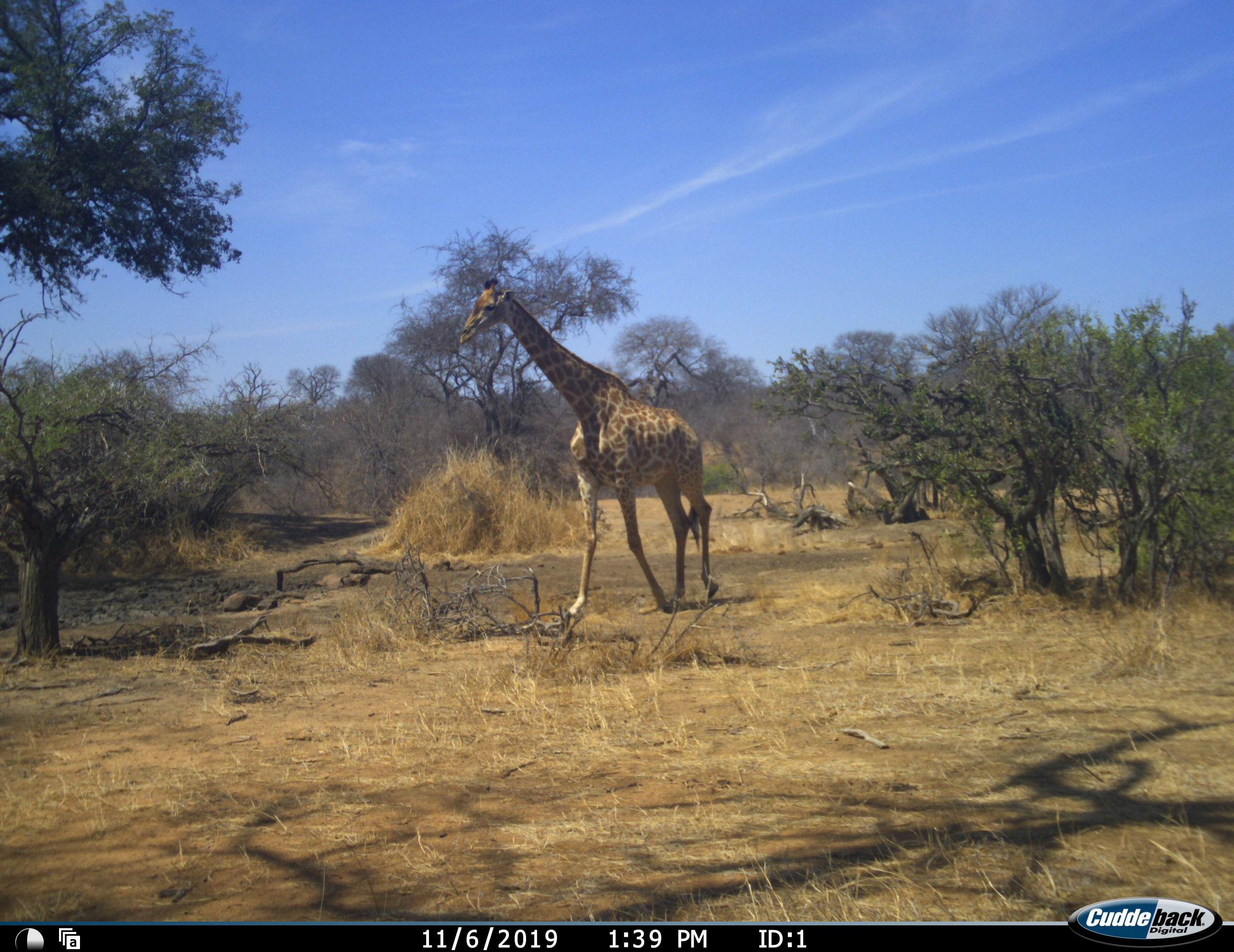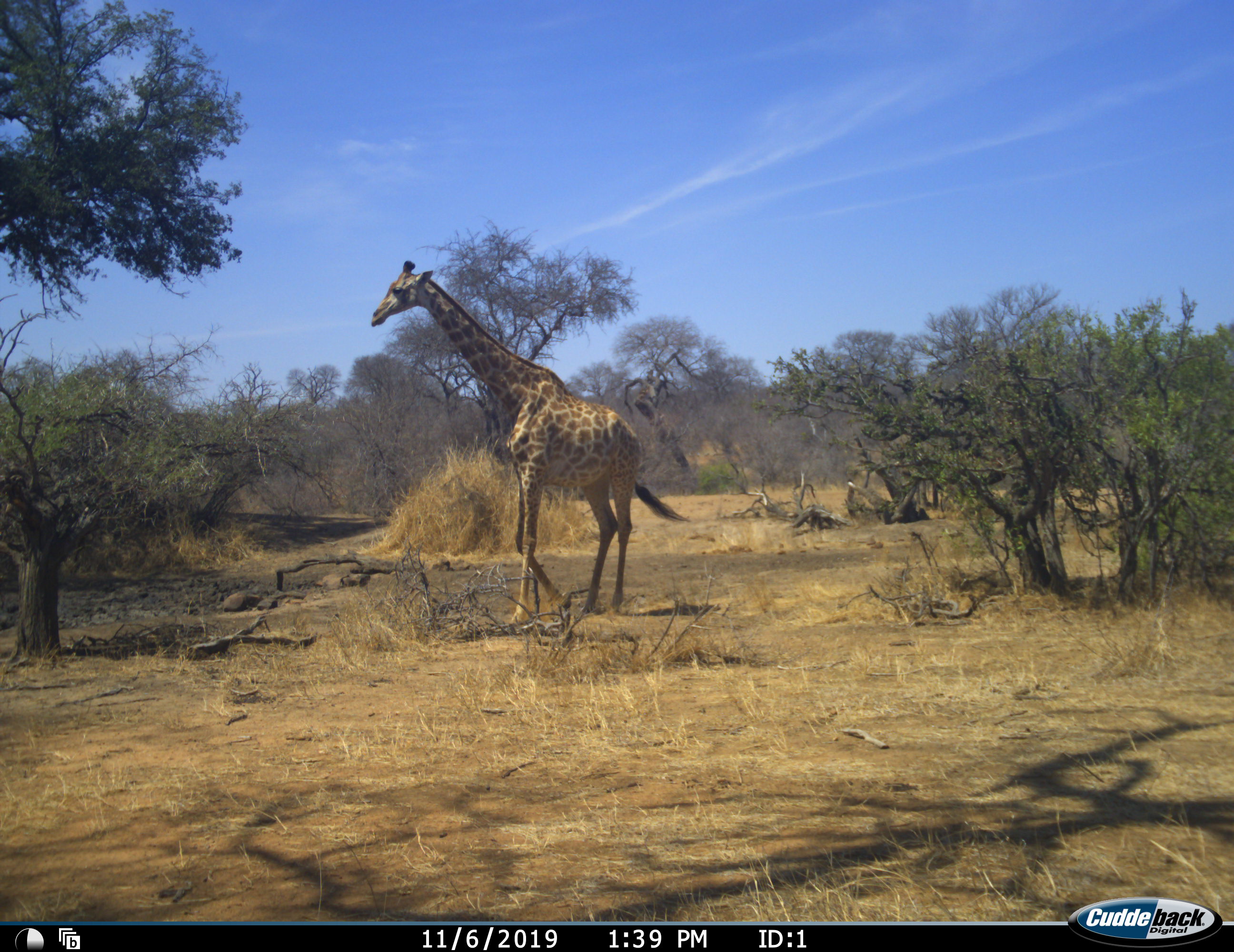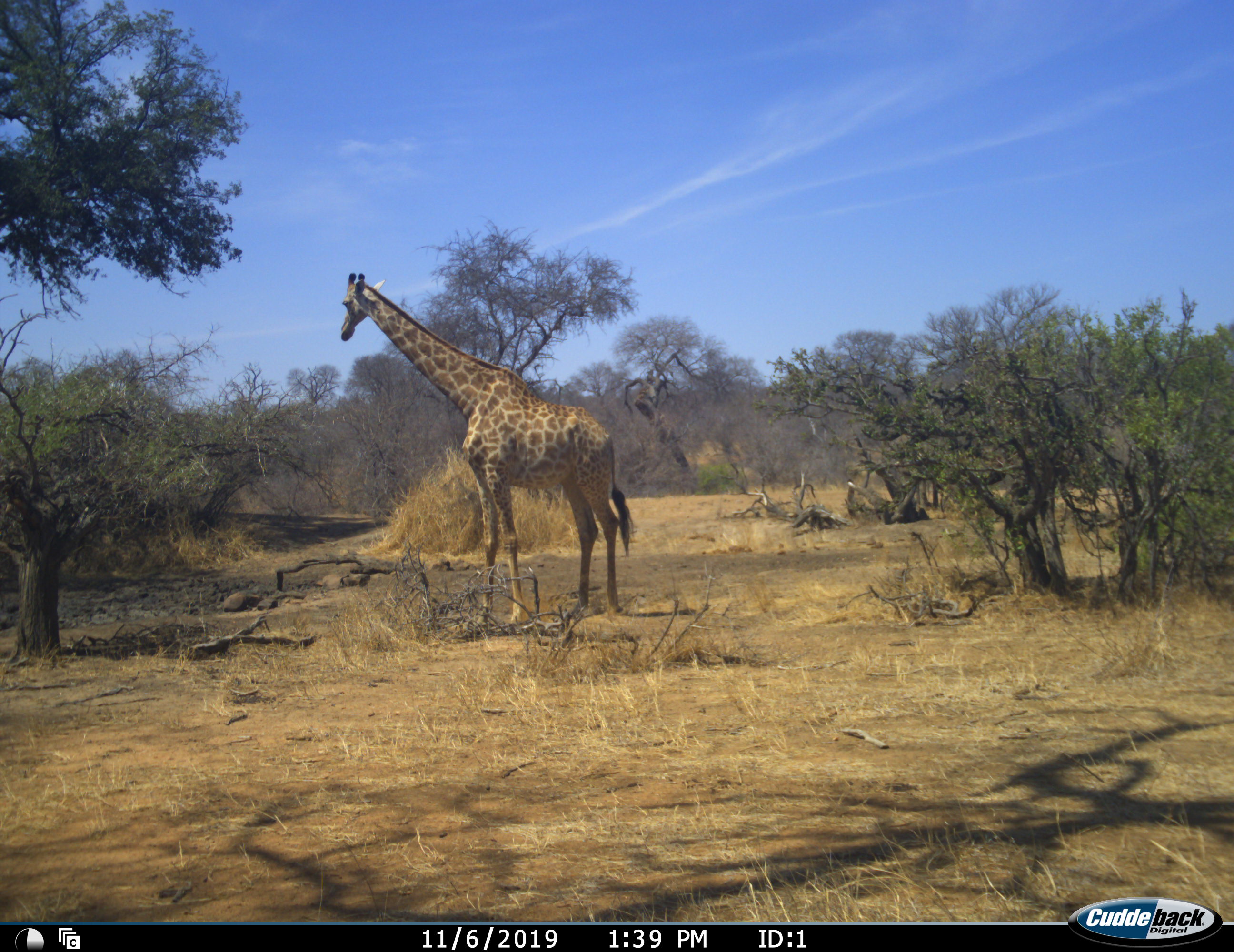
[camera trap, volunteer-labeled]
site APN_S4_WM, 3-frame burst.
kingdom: Animalia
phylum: Chordata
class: Mammalia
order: Artiodactyla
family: Giraffidae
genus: Giraffa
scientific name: Giraffa camelopardalis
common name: giraffe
Giraffe (Giraffa camelopardalis), count 1. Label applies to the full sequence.